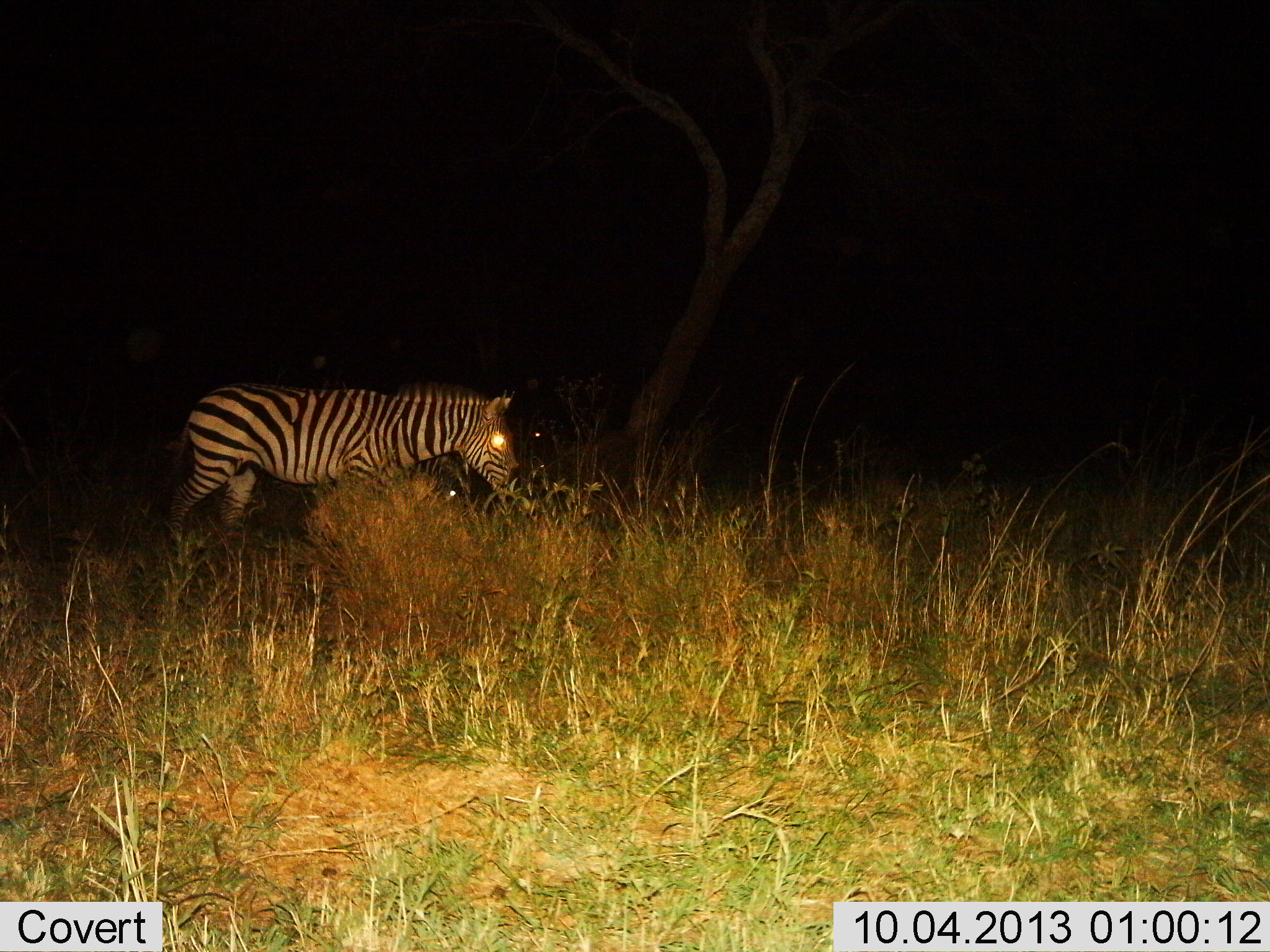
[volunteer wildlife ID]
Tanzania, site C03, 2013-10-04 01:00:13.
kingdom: Animalia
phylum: Chordata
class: Mammalia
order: Perissodactyla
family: Equidae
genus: Equus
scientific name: Equus quagga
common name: plains zebra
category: zebra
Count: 1.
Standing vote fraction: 55%.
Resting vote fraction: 0%.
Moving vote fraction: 41%.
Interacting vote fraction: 0%.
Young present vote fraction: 0%.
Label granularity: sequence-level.